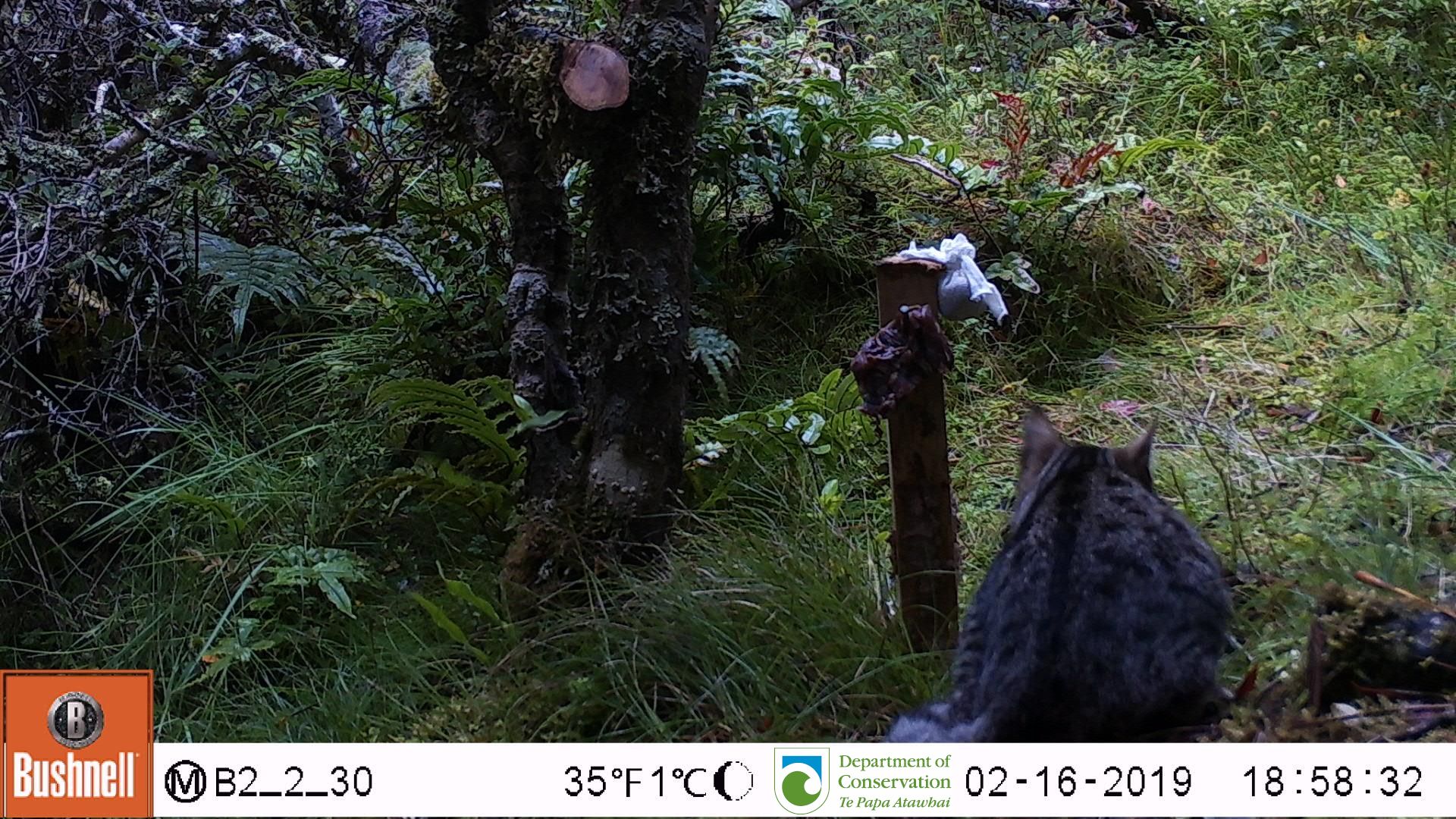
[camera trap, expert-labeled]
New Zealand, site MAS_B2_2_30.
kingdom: Animalia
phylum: Chordata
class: Mammalia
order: Carnivora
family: Felidae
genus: Felis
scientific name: Felis catus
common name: domestic cat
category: cat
Cat (domestic cat) (Felis catus).